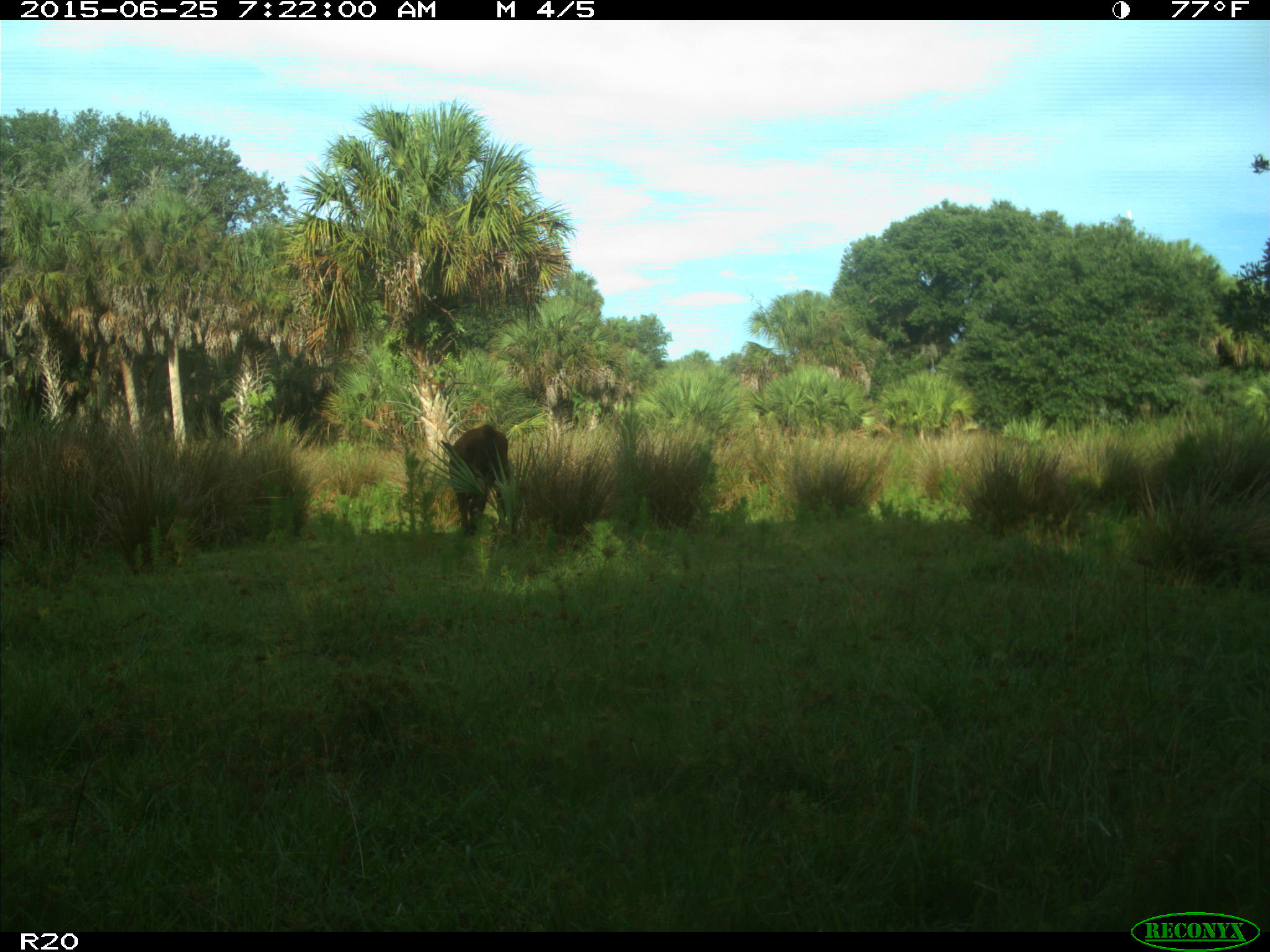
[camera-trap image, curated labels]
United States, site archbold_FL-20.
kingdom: Animalia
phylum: Chordata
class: Mammalia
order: Artiodactyla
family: Bovidae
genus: Bos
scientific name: Bos taurus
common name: domestic cow